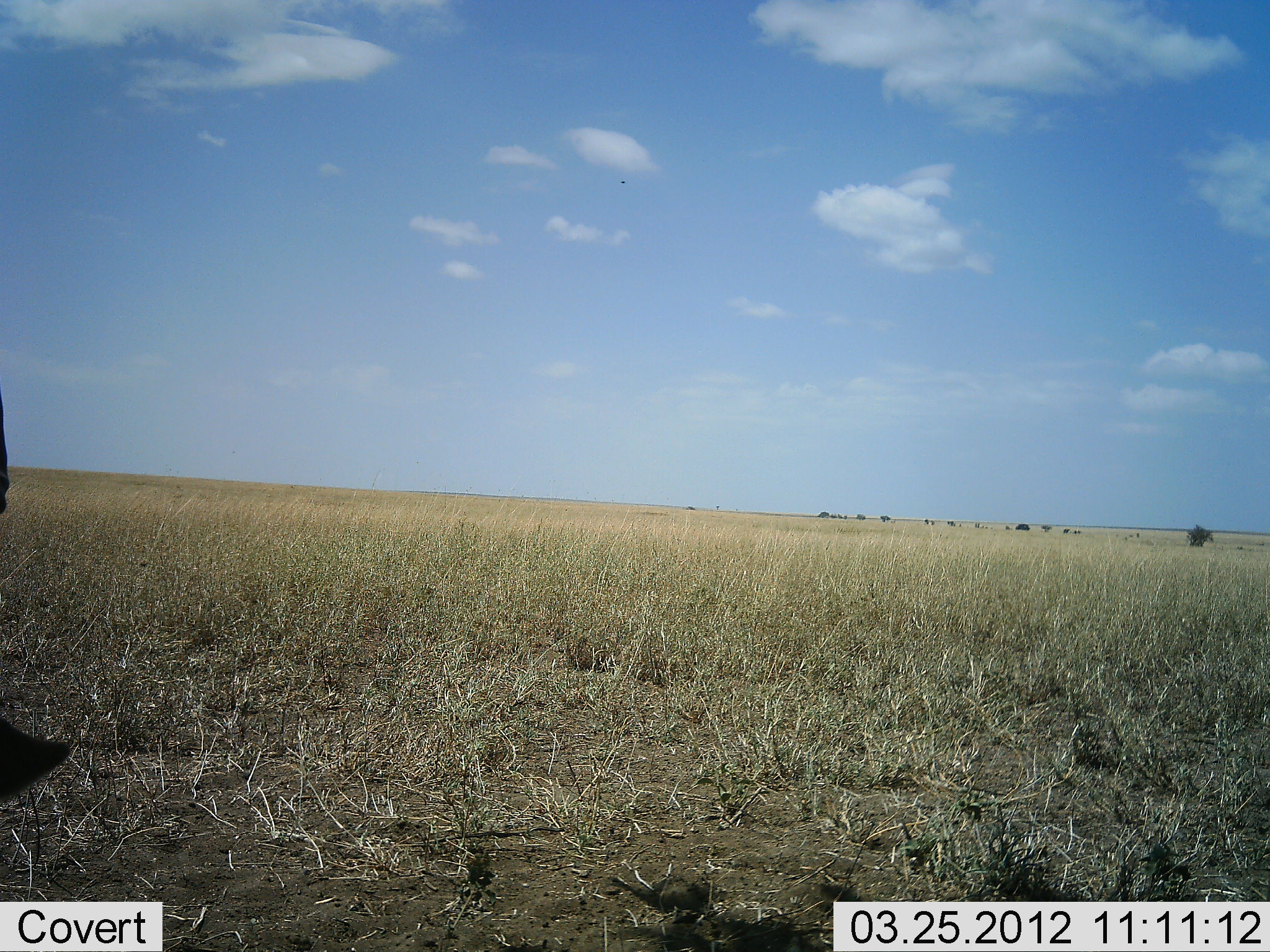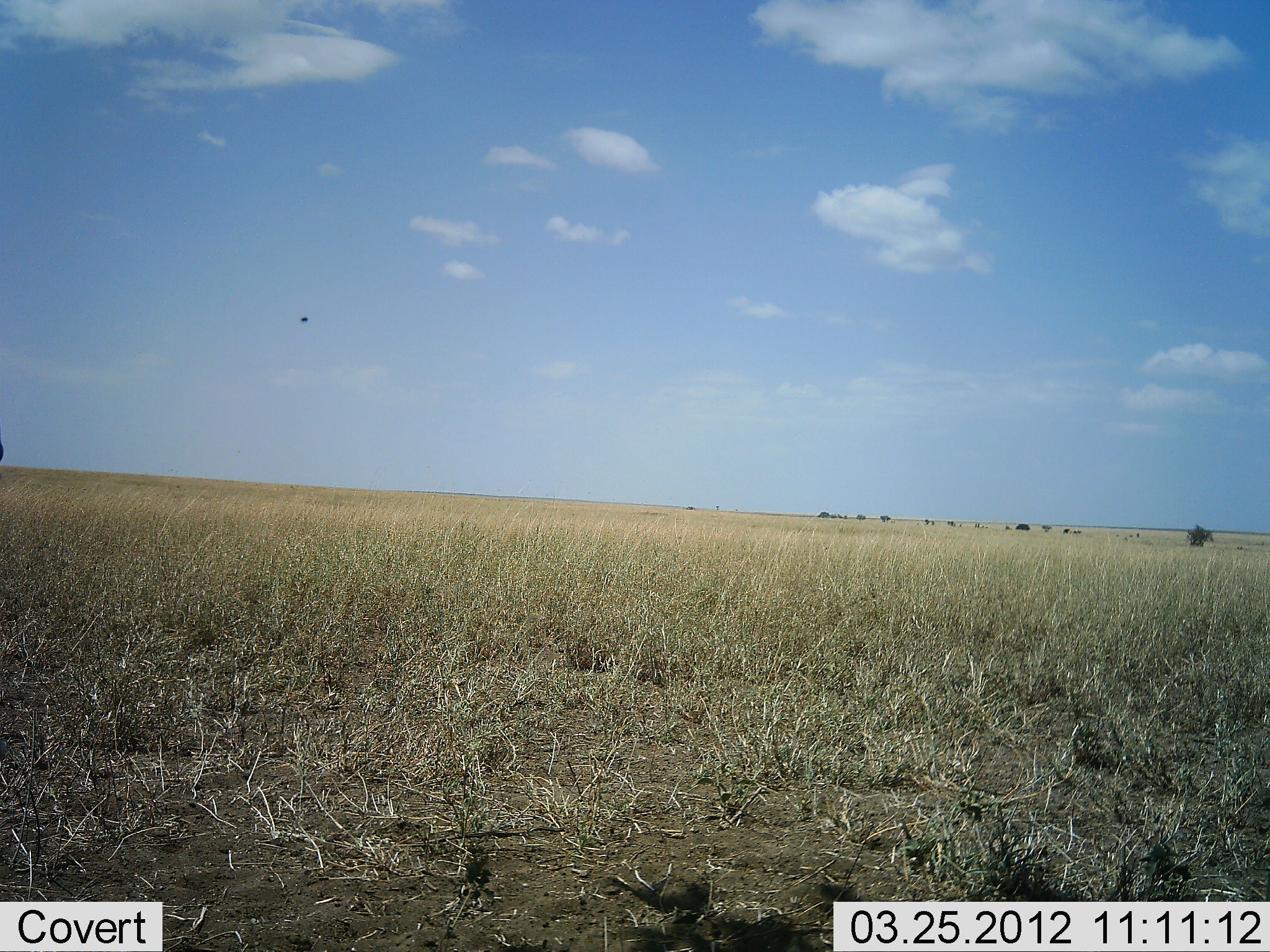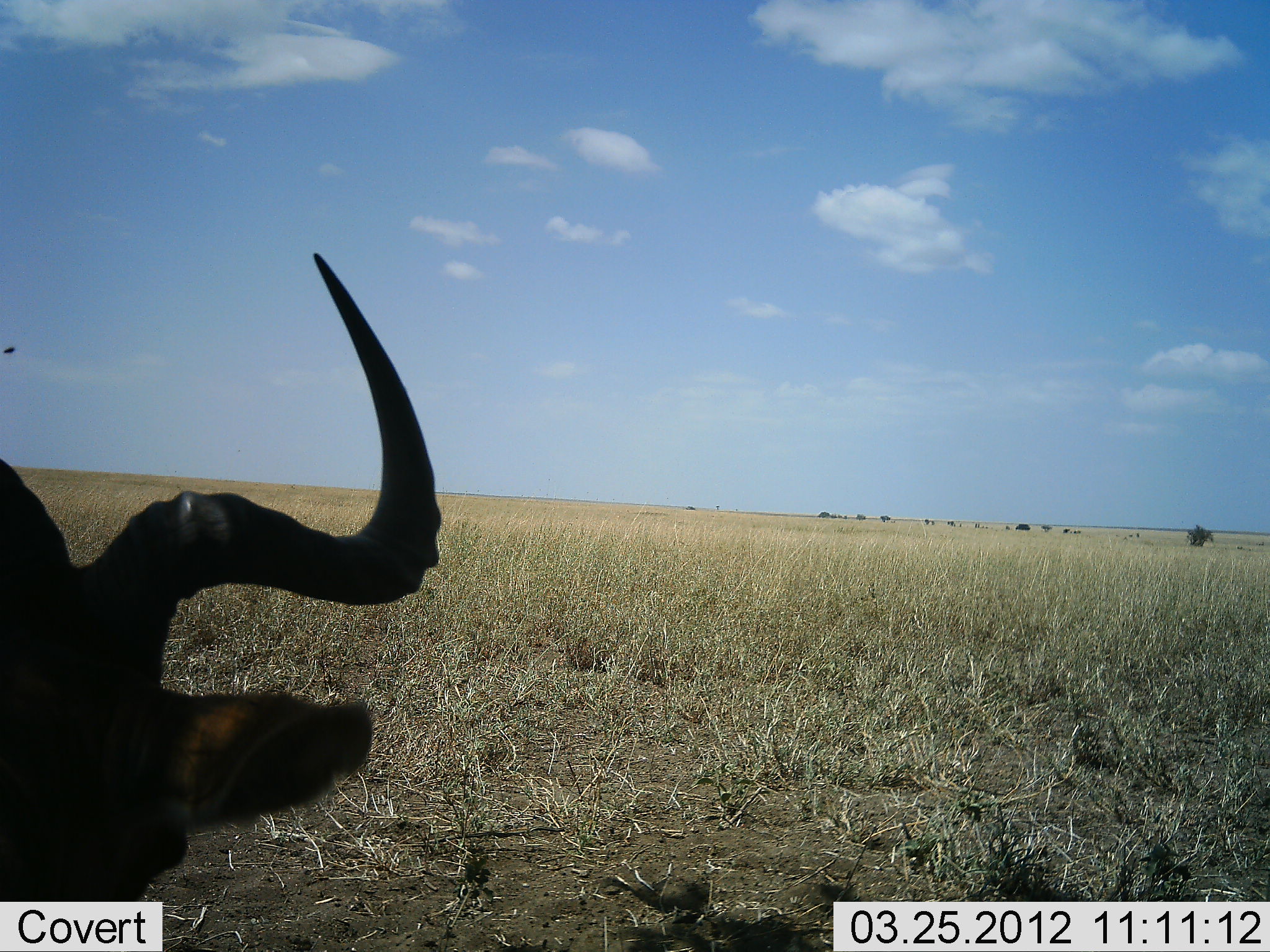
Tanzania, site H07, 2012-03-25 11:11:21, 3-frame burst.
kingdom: Animalia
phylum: Chordata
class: Mammalia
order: Artiodactyla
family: Bovidae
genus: Alcelaphus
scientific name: Alcelaphus buselaphus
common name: hartebeest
Hartebeest (Alcelaphus buselaphus), count 1. Behavior (volunteer vote fractions): standing 41%, resting 6%, moving 35%, interacting 0%. Young present (vote fraction): 0%. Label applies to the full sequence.